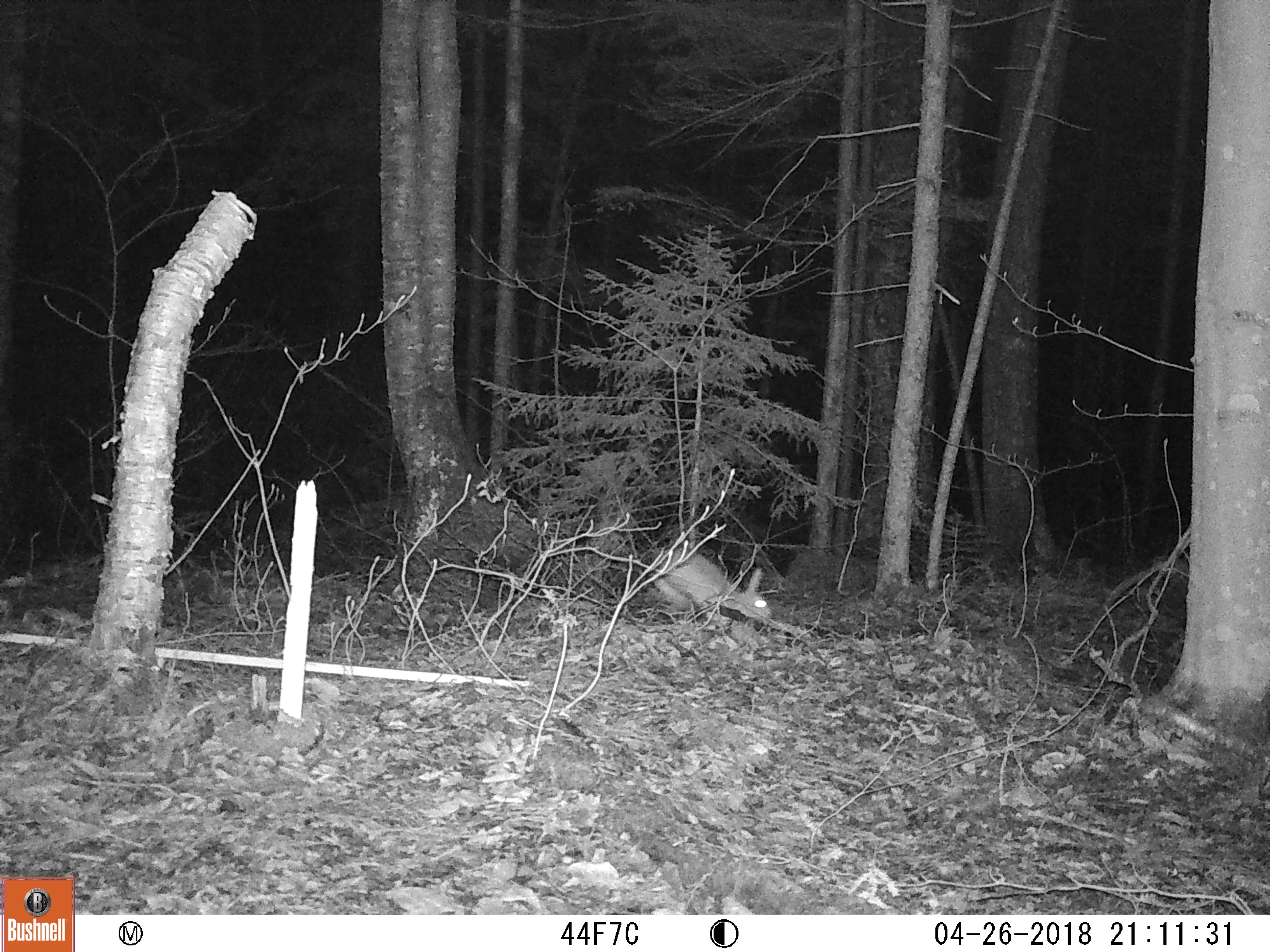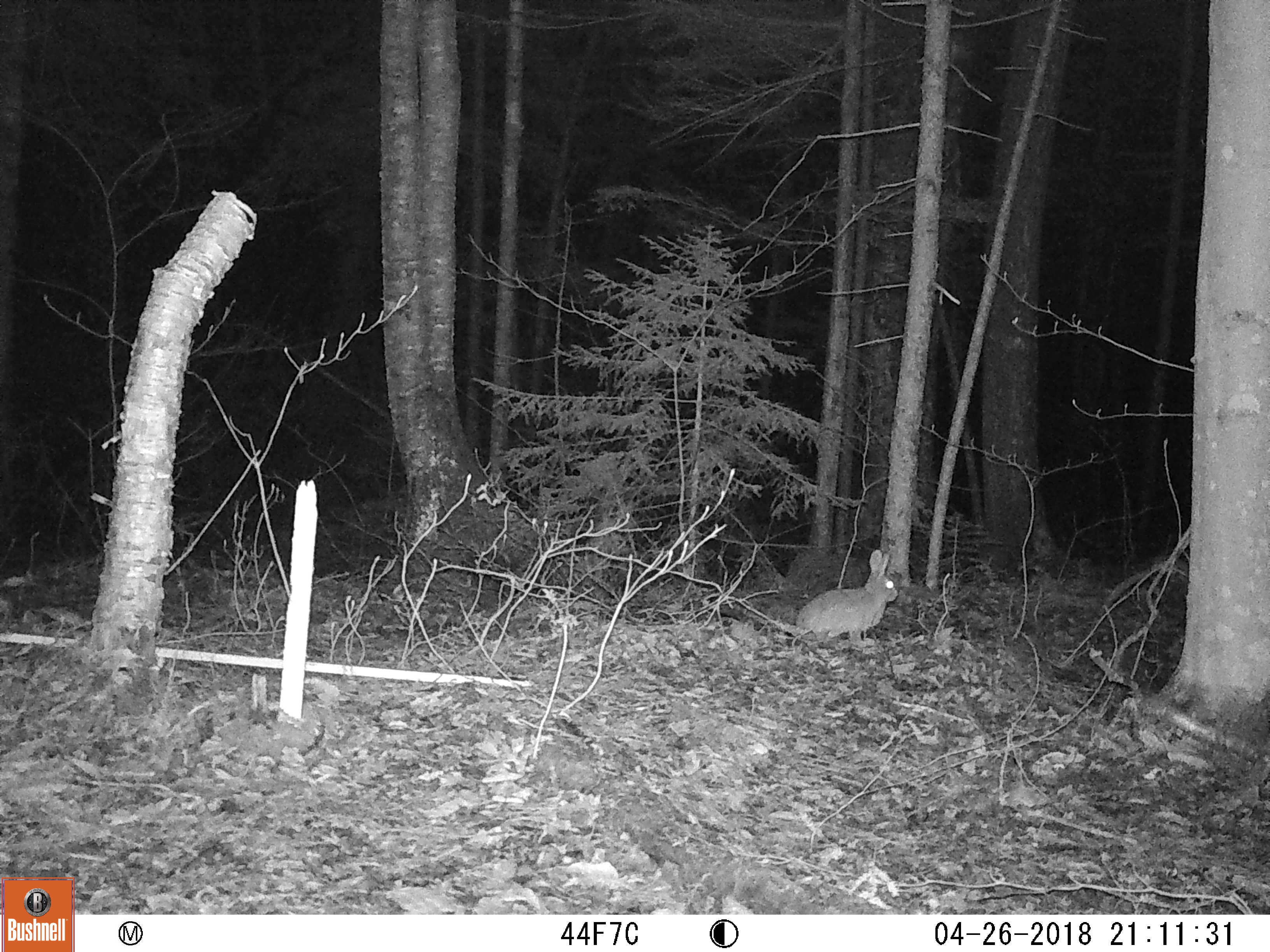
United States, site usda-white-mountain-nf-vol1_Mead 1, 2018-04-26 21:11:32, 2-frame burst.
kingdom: Animalia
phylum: Chordata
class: Mammalia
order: Lagomorpha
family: Leporidae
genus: Lepus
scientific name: Lepus americanus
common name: snowshoe hare